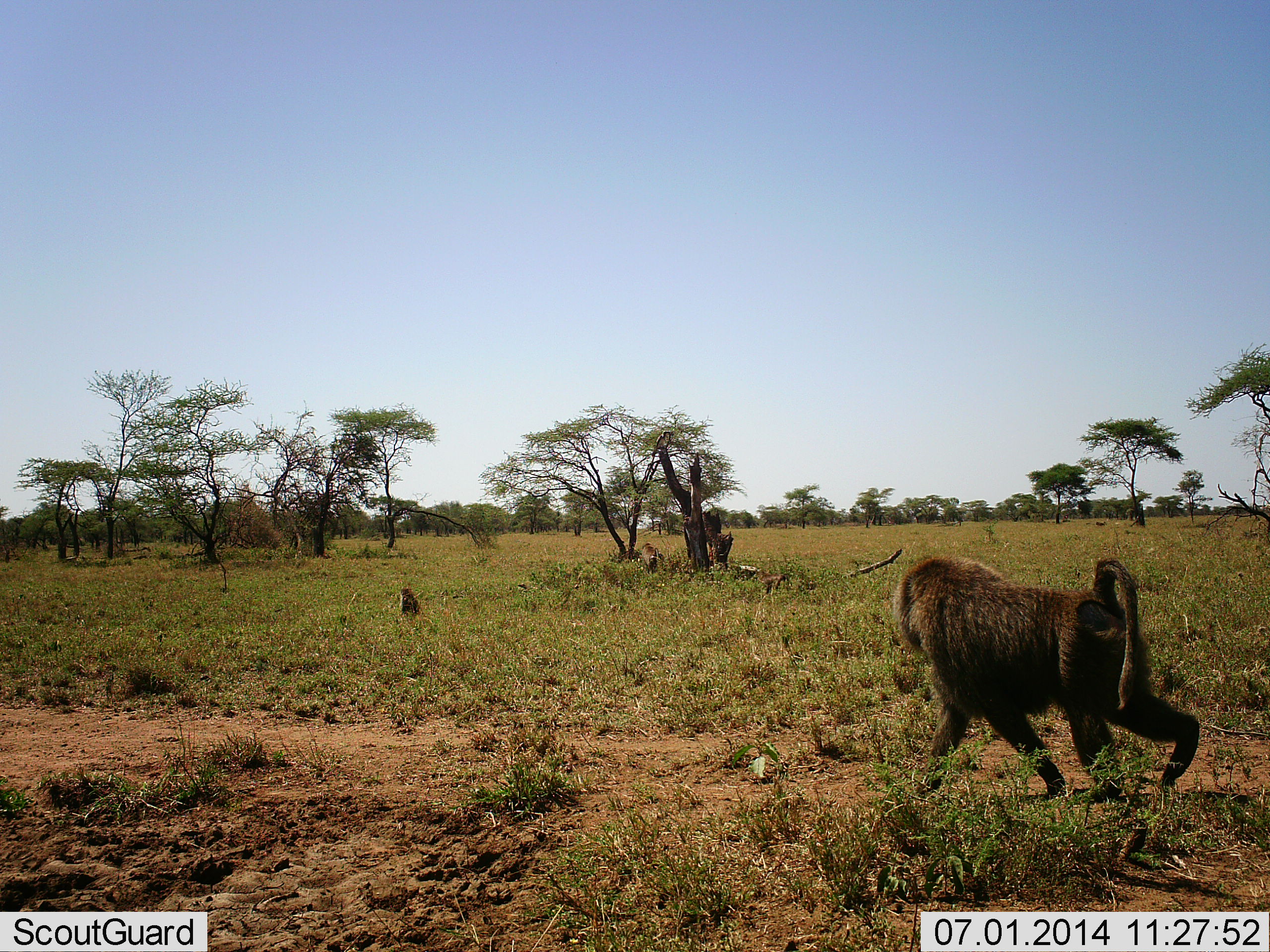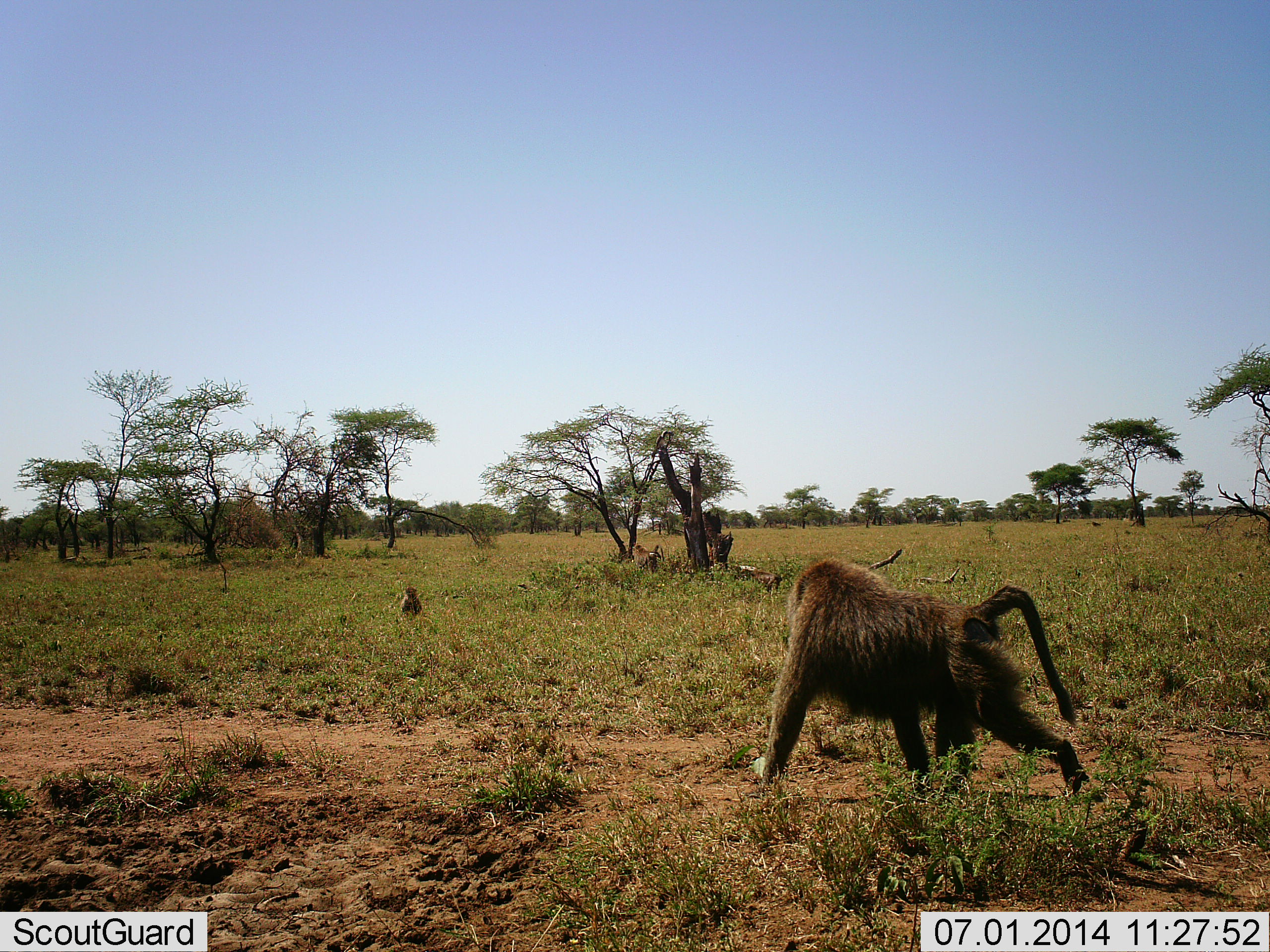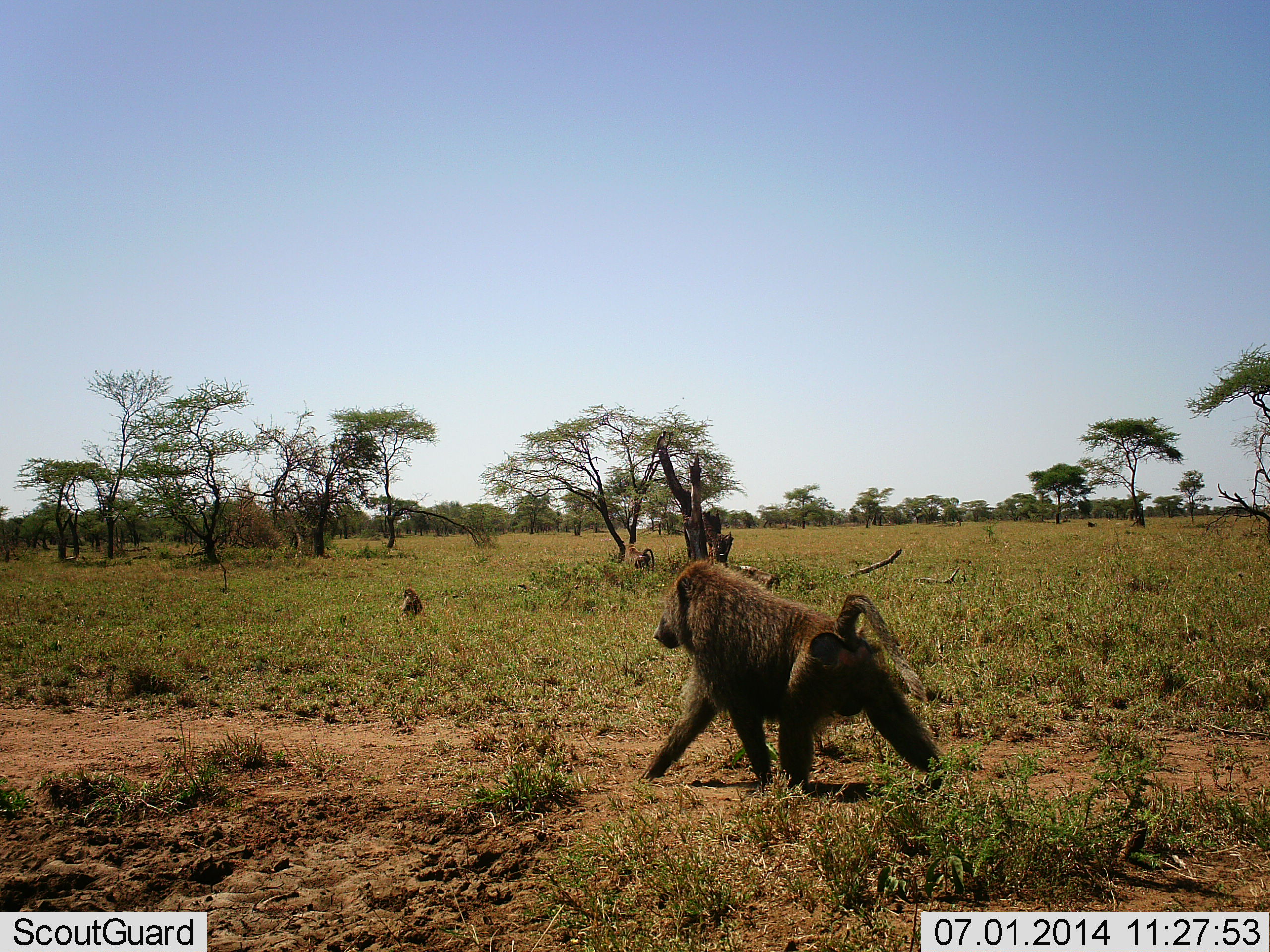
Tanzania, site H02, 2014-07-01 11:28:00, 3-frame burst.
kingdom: Animalia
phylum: Chordata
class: Mammalia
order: Primates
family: Cercopithecidae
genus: Papio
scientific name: Papio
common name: baboon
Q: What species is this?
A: Baboon (Papio).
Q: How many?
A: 4.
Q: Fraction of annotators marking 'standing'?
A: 10%.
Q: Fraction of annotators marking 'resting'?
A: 40%.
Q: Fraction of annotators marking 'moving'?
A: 100%.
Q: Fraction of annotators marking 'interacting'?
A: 0%.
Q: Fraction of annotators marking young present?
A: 40%.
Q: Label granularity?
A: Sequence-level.